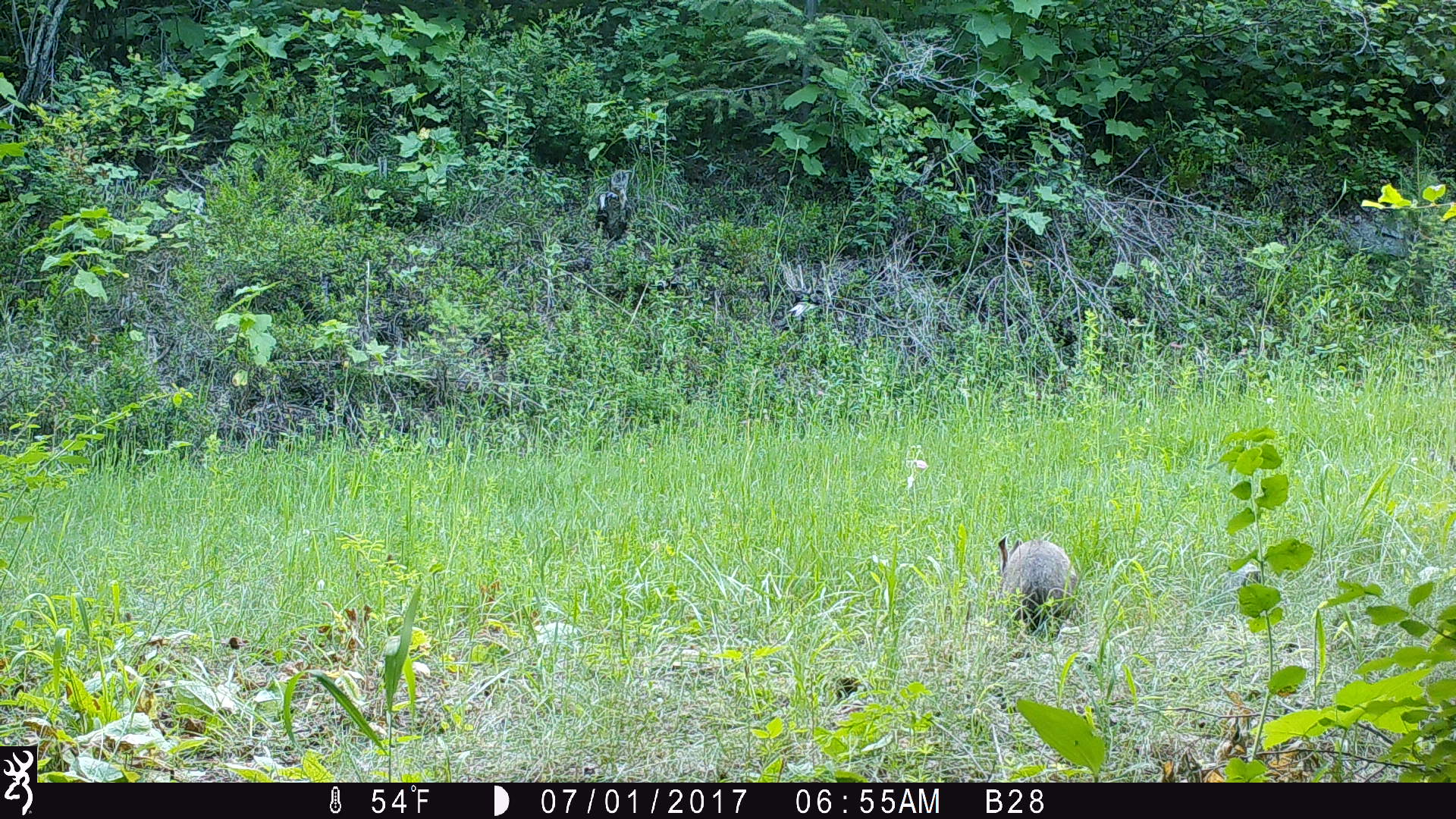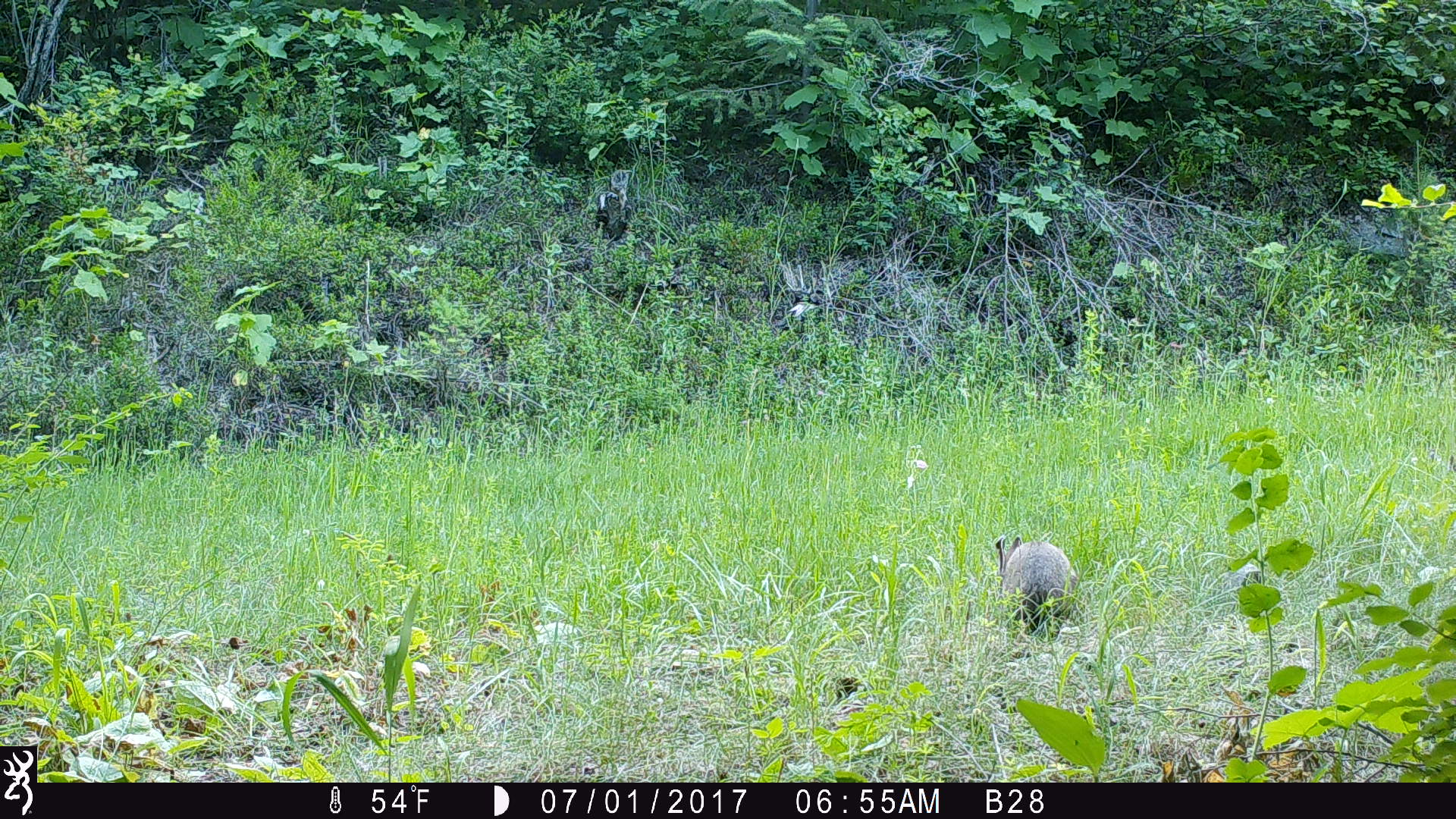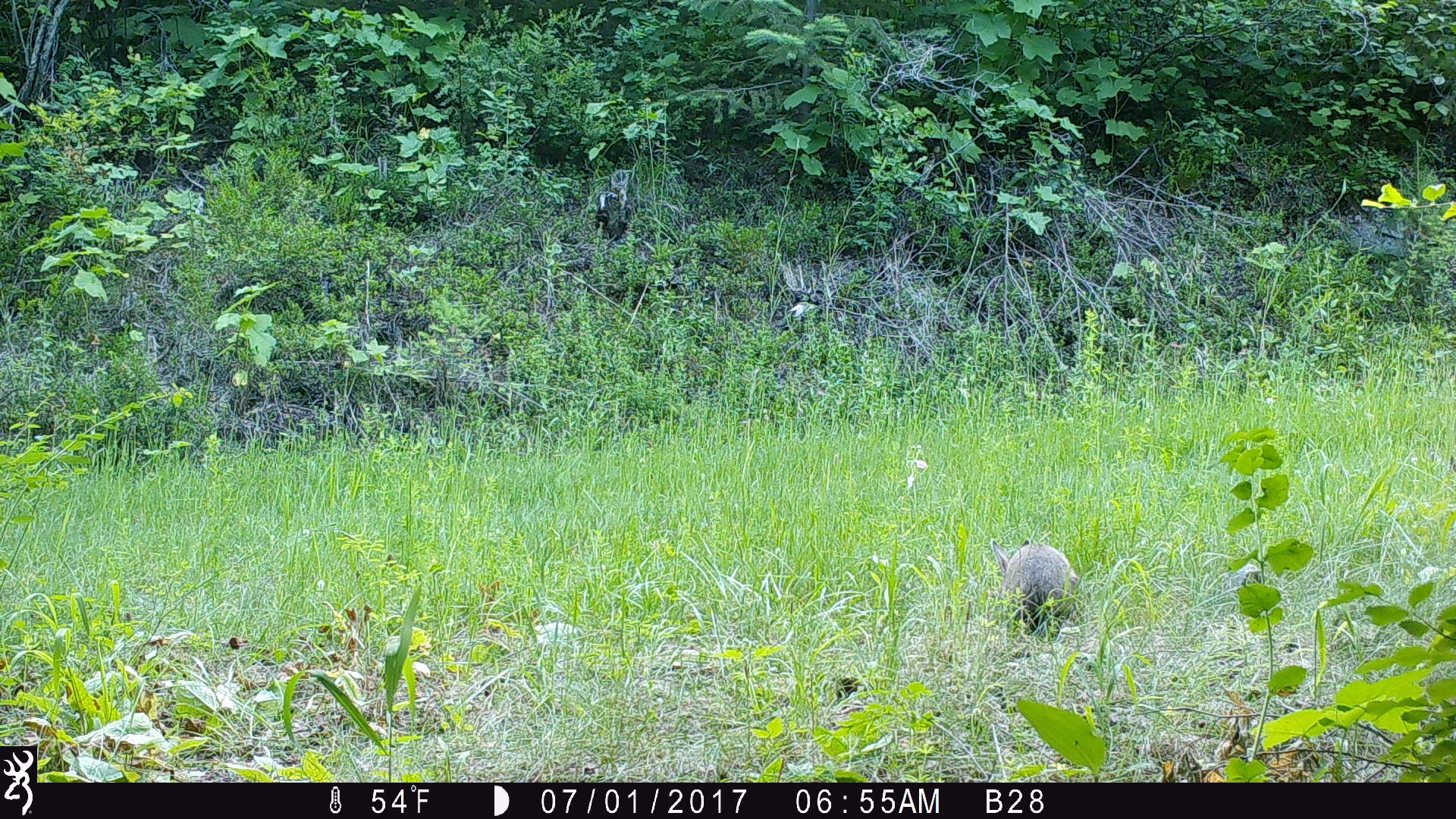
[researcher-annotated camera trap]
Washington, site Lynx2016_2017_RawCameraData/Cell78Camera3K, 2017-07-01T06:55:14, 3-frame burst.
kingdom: Animalia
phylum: Chordata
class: Mammalia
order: Lagomorpha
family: Leporidae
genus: Lepus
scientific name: Lepus americanus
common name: snowshoe hare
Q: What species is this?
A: Lepus americanus (snowshoe hare).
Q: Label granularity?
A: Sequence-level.